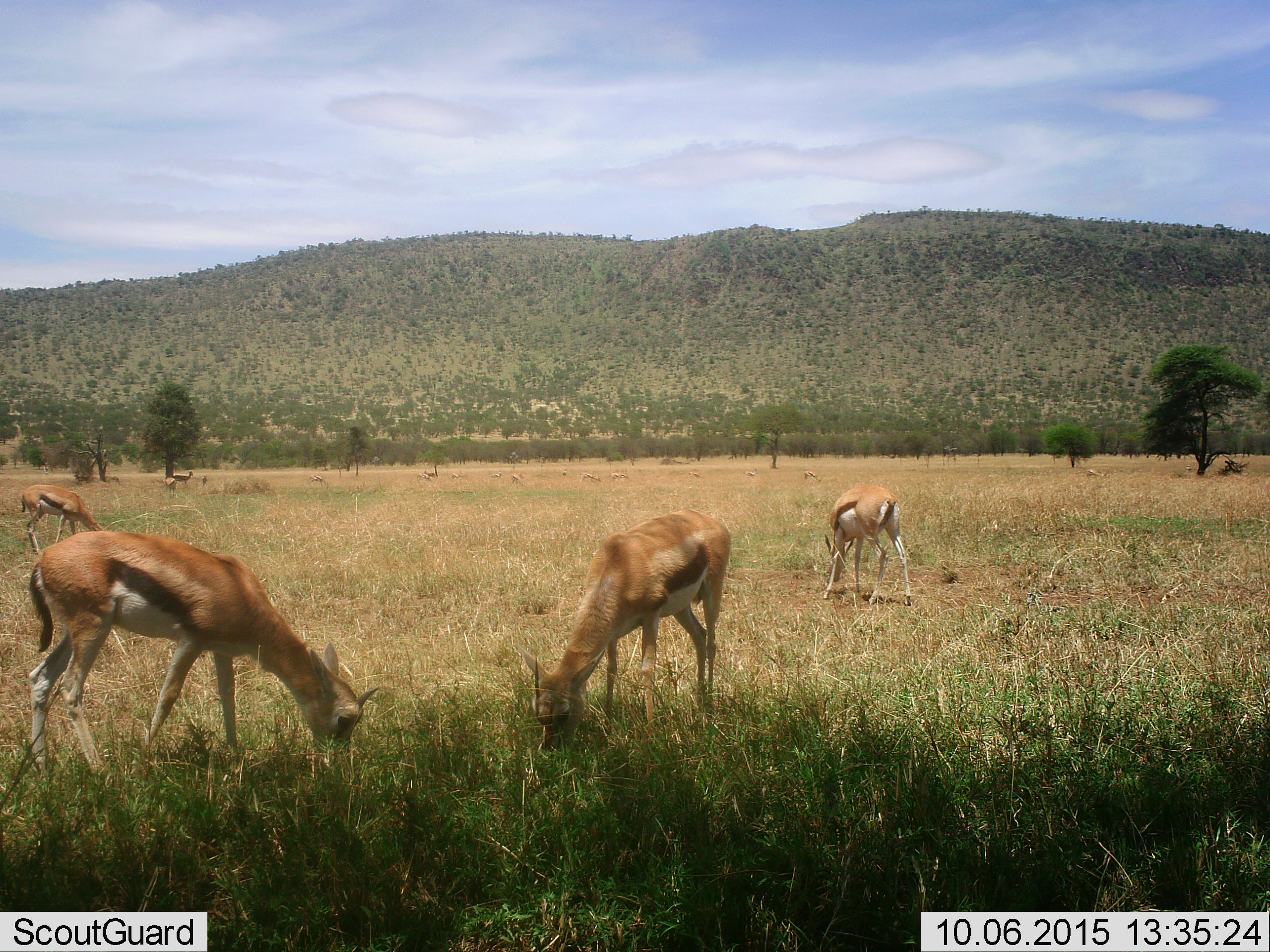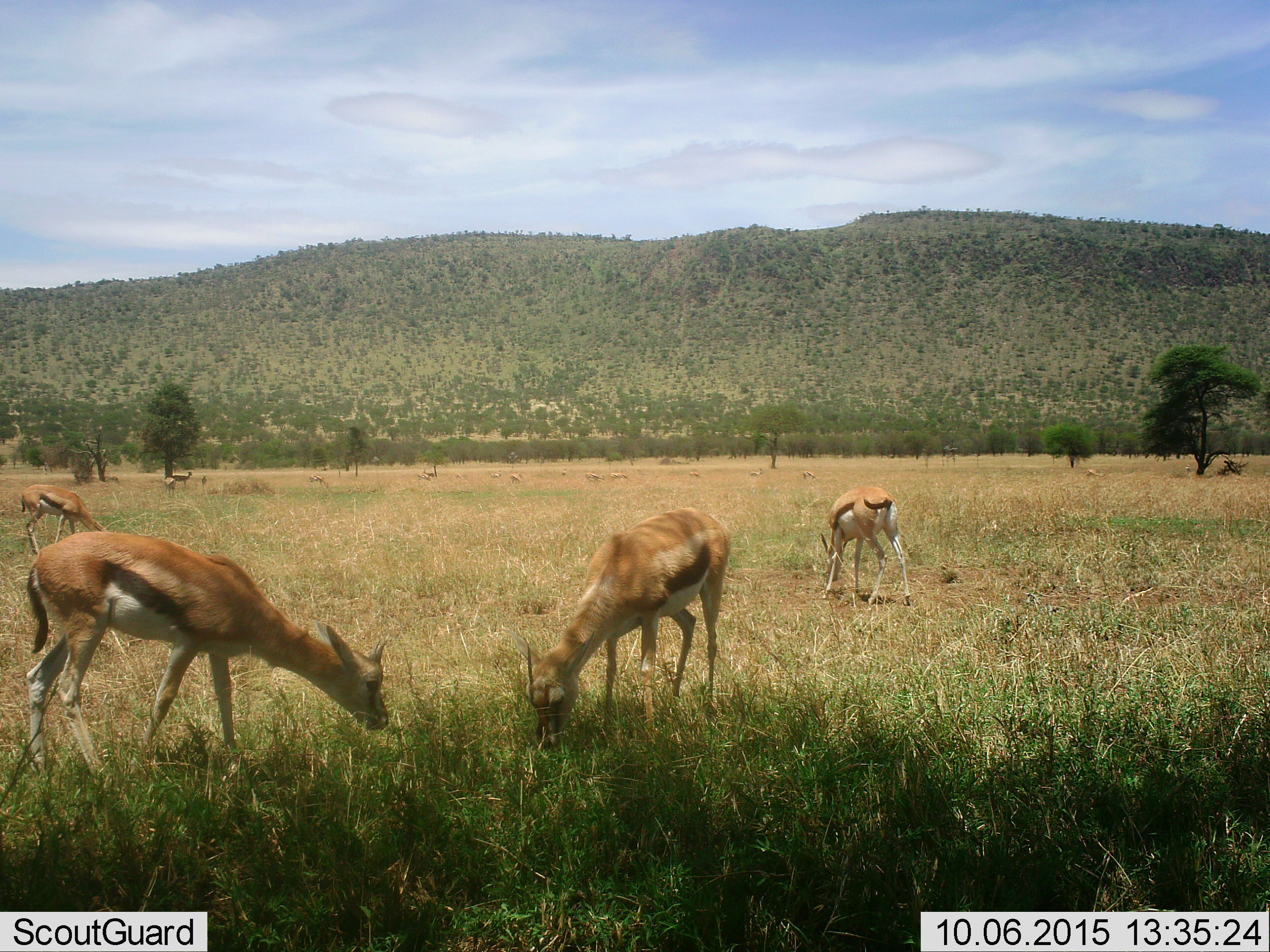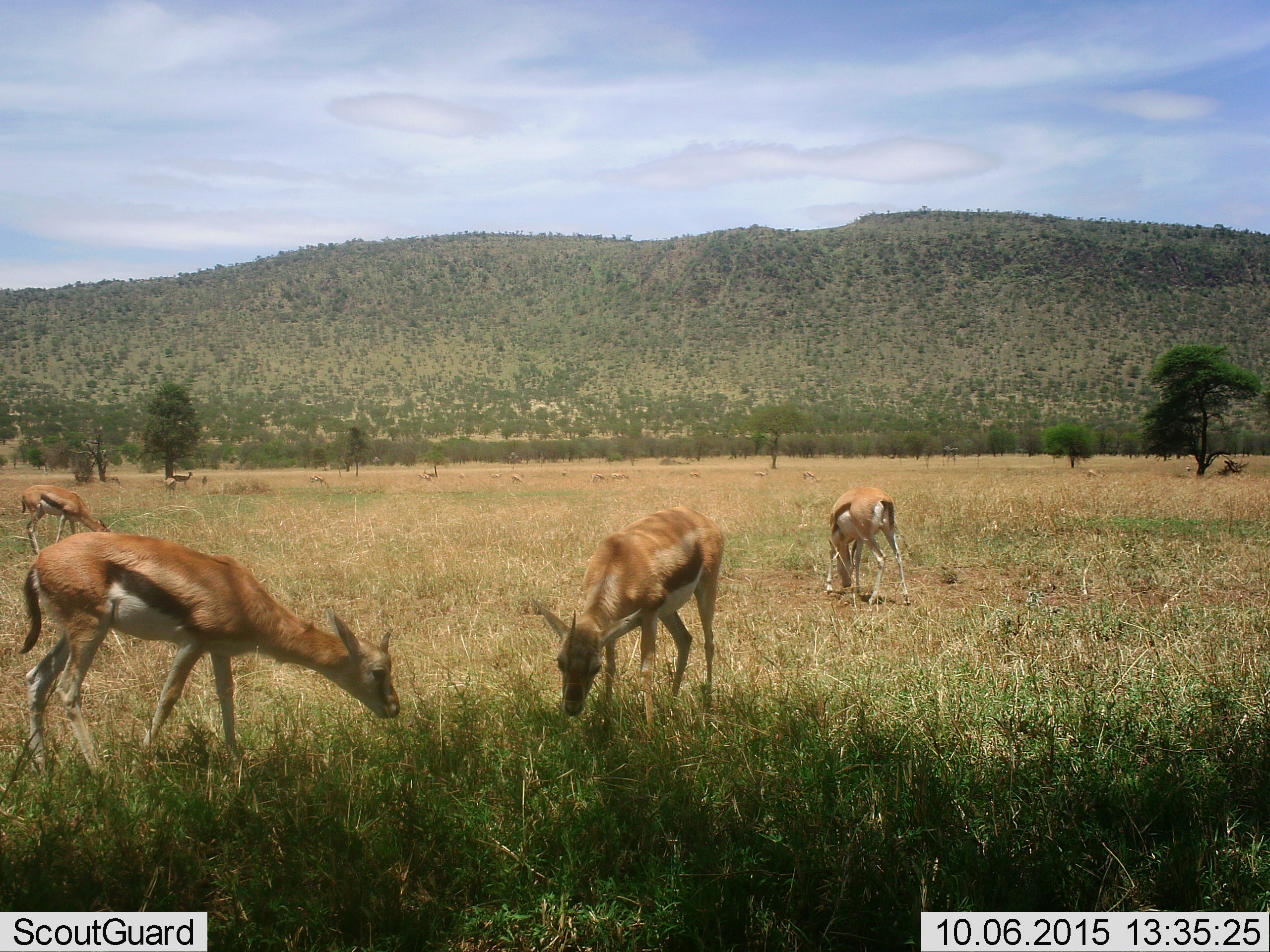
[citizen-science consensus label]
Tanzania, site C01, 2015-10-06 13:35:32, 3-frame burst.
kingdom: Animalia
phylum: Chordata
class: Mammalia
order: Artiodactyla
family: Bovidae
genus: Eudorcas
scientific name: Eudorcas thomsonii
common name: thomson's gazelle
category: gazellethomsons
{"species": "gazellethomsons (thomson's gazelle) (Eudorcas thomsonii)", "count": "11-50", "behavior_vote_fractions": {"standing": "41%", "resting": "6%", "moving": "24%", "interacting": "6%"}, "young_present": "18%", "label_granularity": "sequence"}